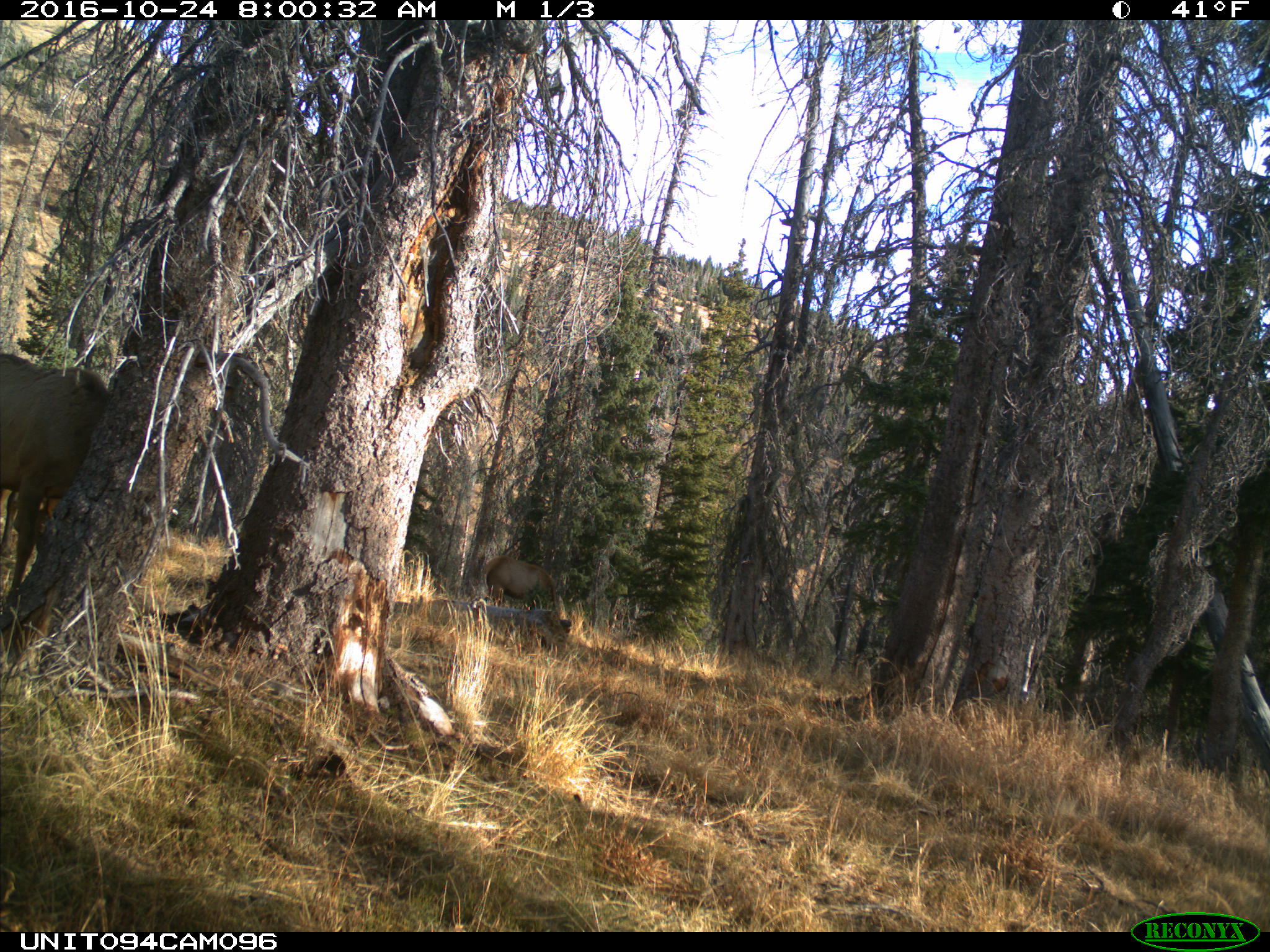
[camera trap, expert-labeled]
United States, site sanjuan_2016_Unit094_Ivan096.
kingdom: Animalia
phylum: Chordata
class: Mammalia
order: Artiodactyla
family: Cervidae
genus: Cervus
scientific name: Cervus elaphus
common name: red deer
Cervus elaphus (red deer).